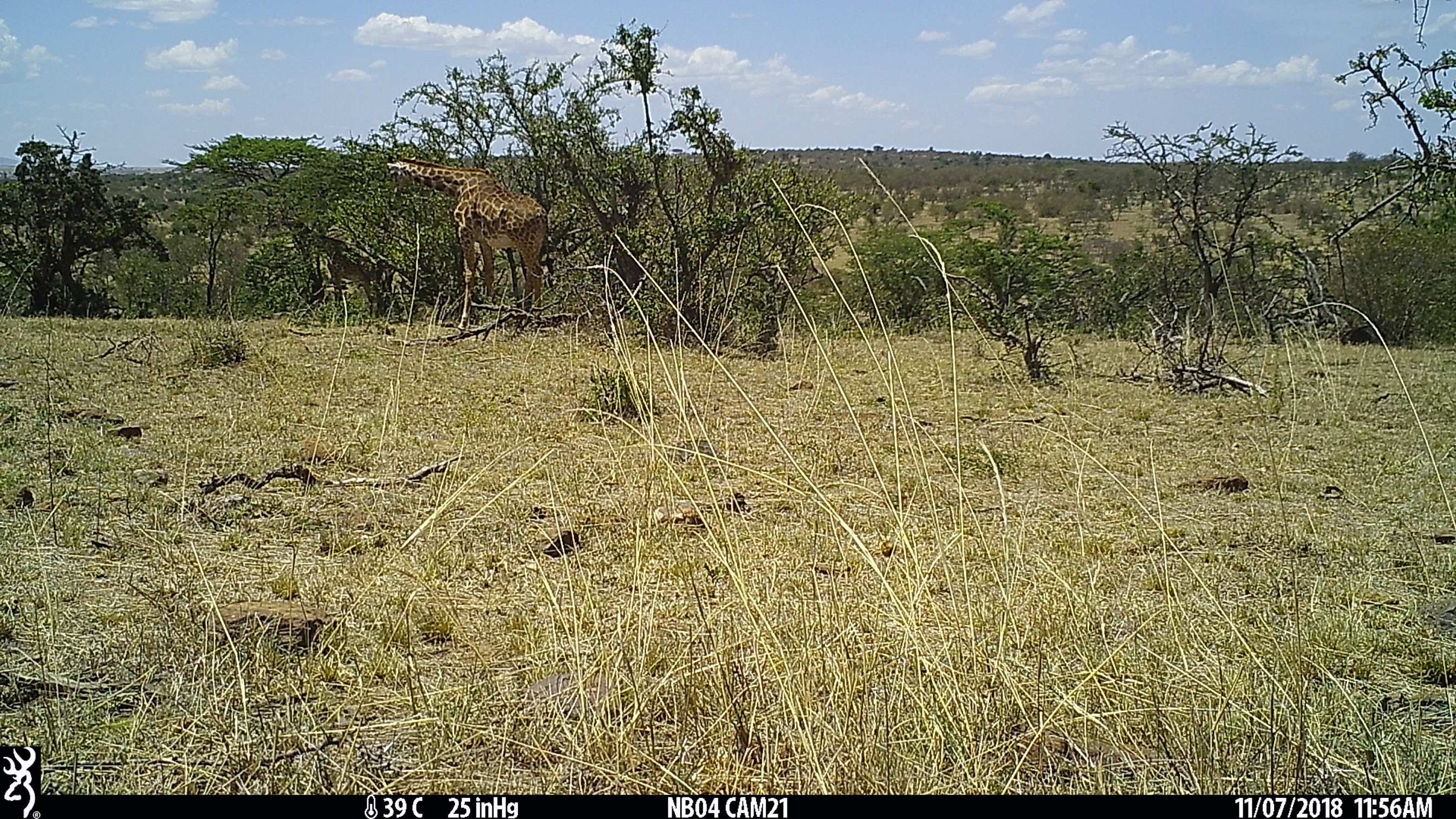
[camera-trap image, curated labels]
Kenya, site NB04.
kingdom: Animalia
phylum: Chordata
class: Mammalia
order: Artiodactyla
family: Giraffidae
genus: Giraffa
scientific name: Giraffa camelopardalis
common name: northern giraffe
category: giraffe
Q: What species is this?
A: Giraffe (northern giraffe) (Giraffa camelopardalis).